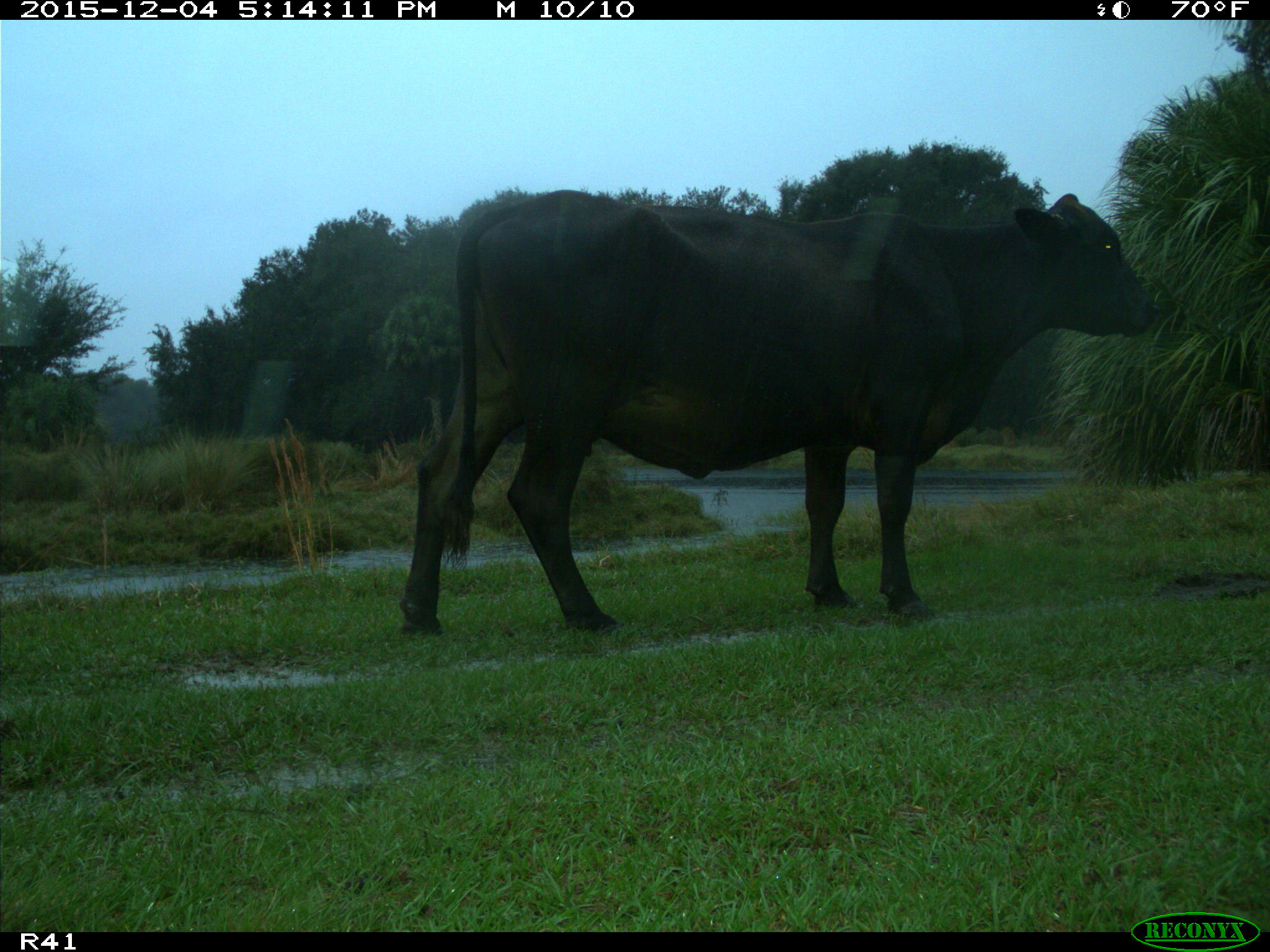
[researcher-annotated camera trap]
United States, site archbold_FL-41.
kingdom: Animalia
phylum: Chordata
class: Mammalia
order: Artiodactyla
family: Bovidae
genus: Bos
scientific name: Bos taurus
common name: domestic cow